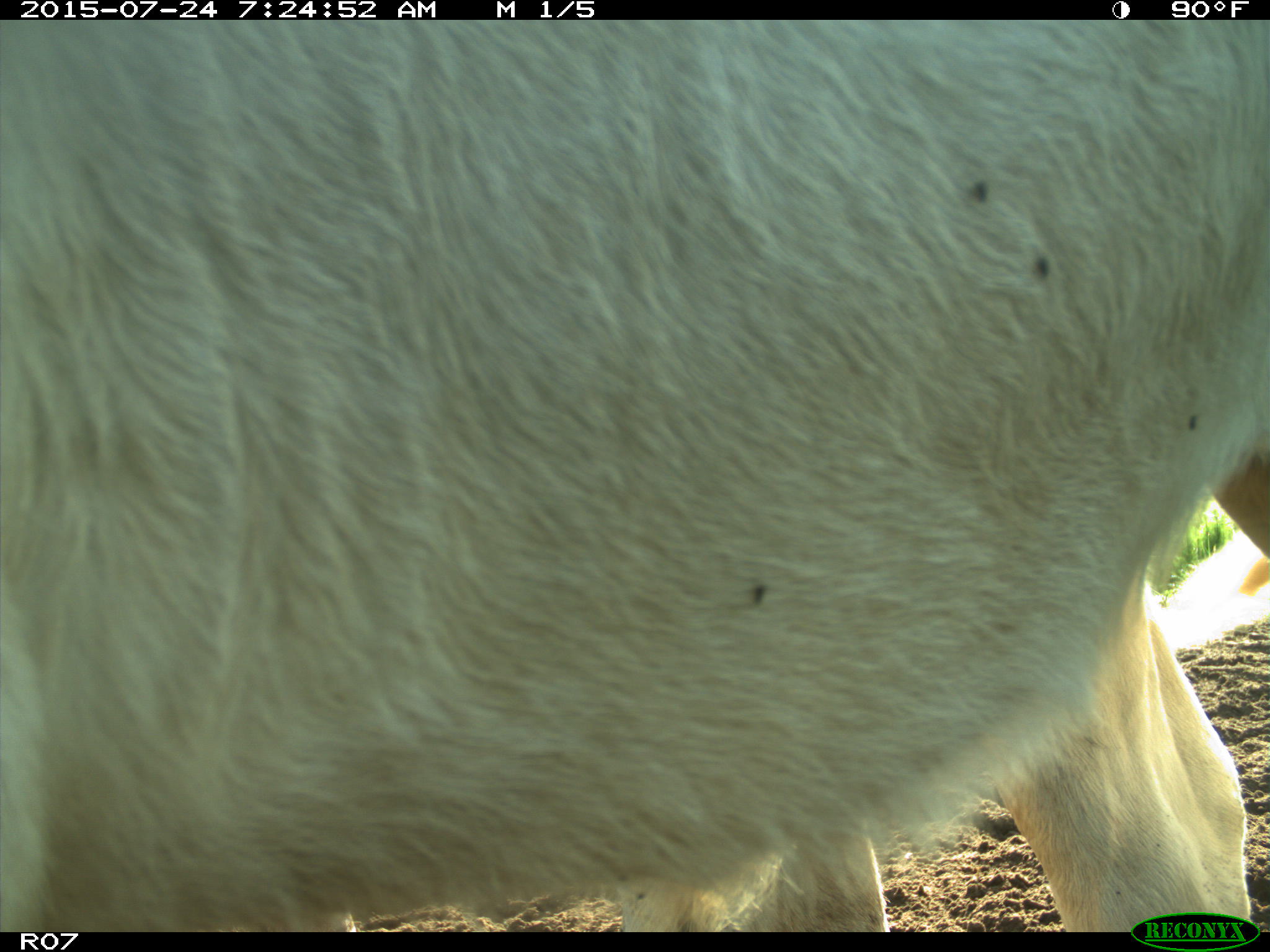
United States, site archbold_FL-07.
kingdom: Animalia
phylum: Chordata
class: Mammalia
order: Artiodactyla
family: Bovidae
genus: Bos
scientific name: Bos taurus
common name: domestic cow